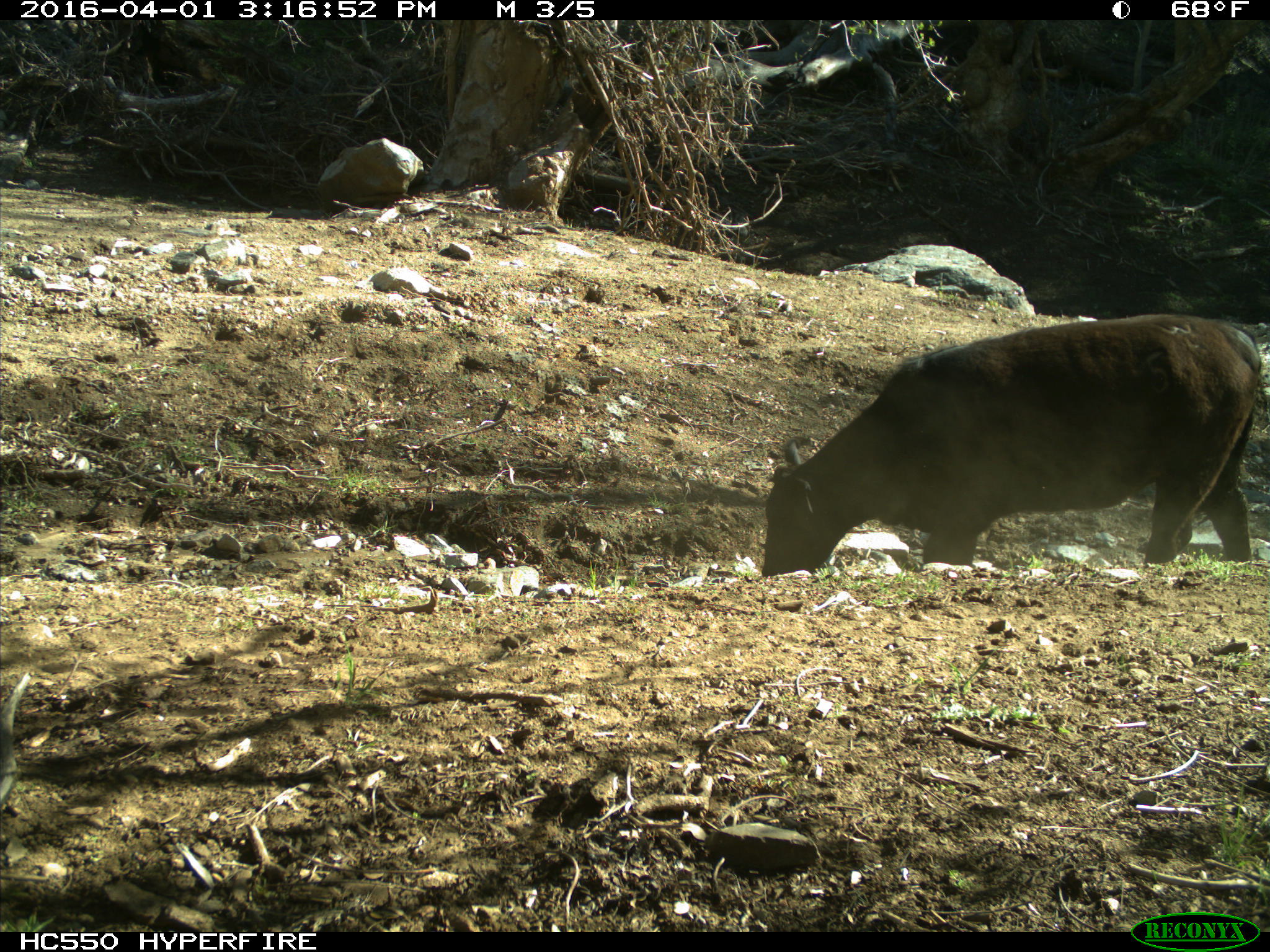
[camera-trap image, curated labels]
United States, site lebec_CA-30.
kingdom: Animalia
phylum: Chordata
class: Mammalia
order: Artiodactyla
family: Bovidae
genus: Bos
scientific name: Bos taurus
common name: domestic cow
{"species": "Bos taurus (domestic cow)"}